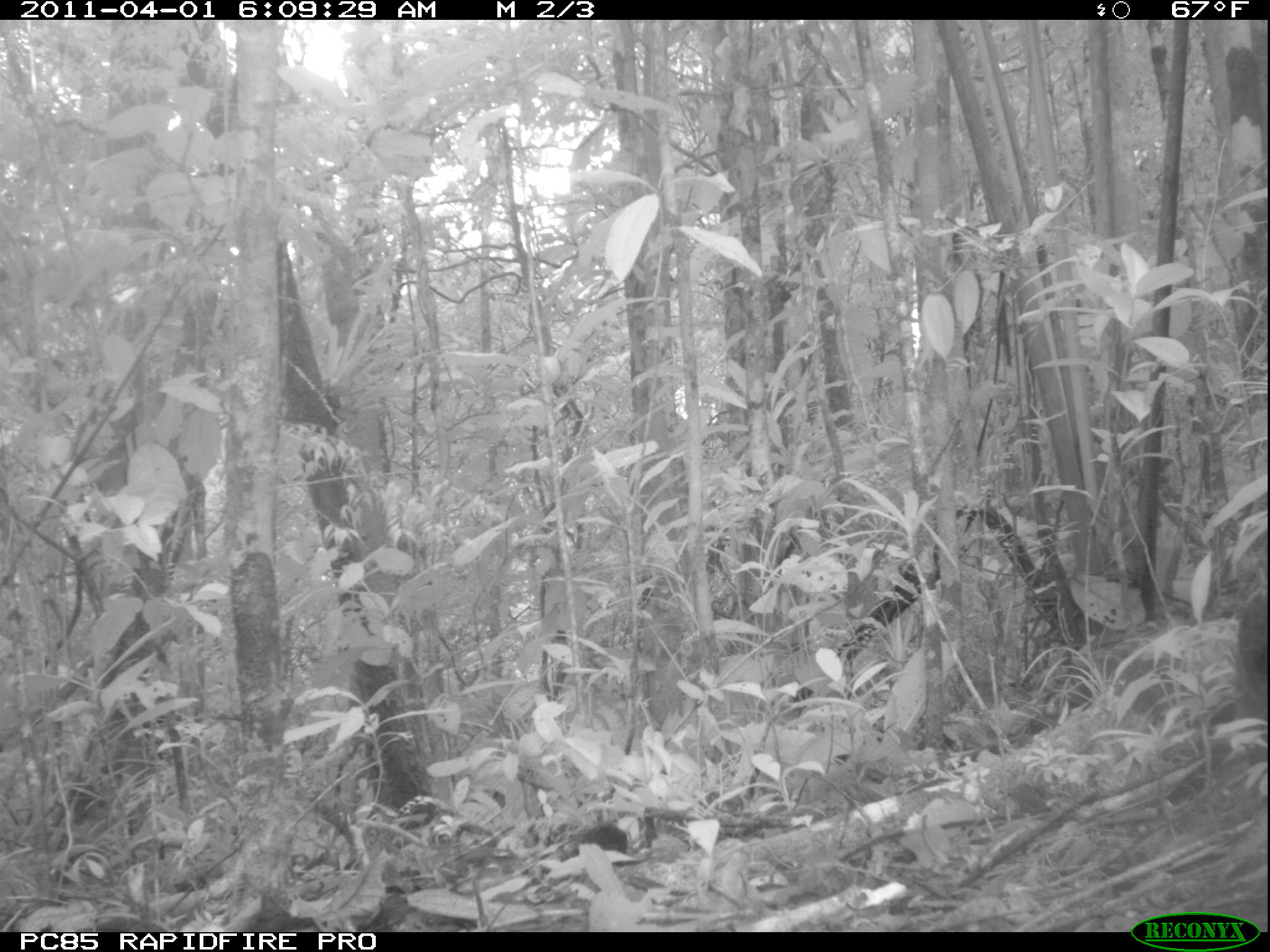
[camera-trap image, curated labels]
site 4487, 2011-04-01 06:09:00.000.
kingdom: Animalia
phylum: Chordata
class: Aves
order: Columbiformes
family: Columbidae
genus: Streptopelia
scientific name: Streptopelia picturata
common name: malagasy turtle dove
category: nesoenas picturata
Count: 1.